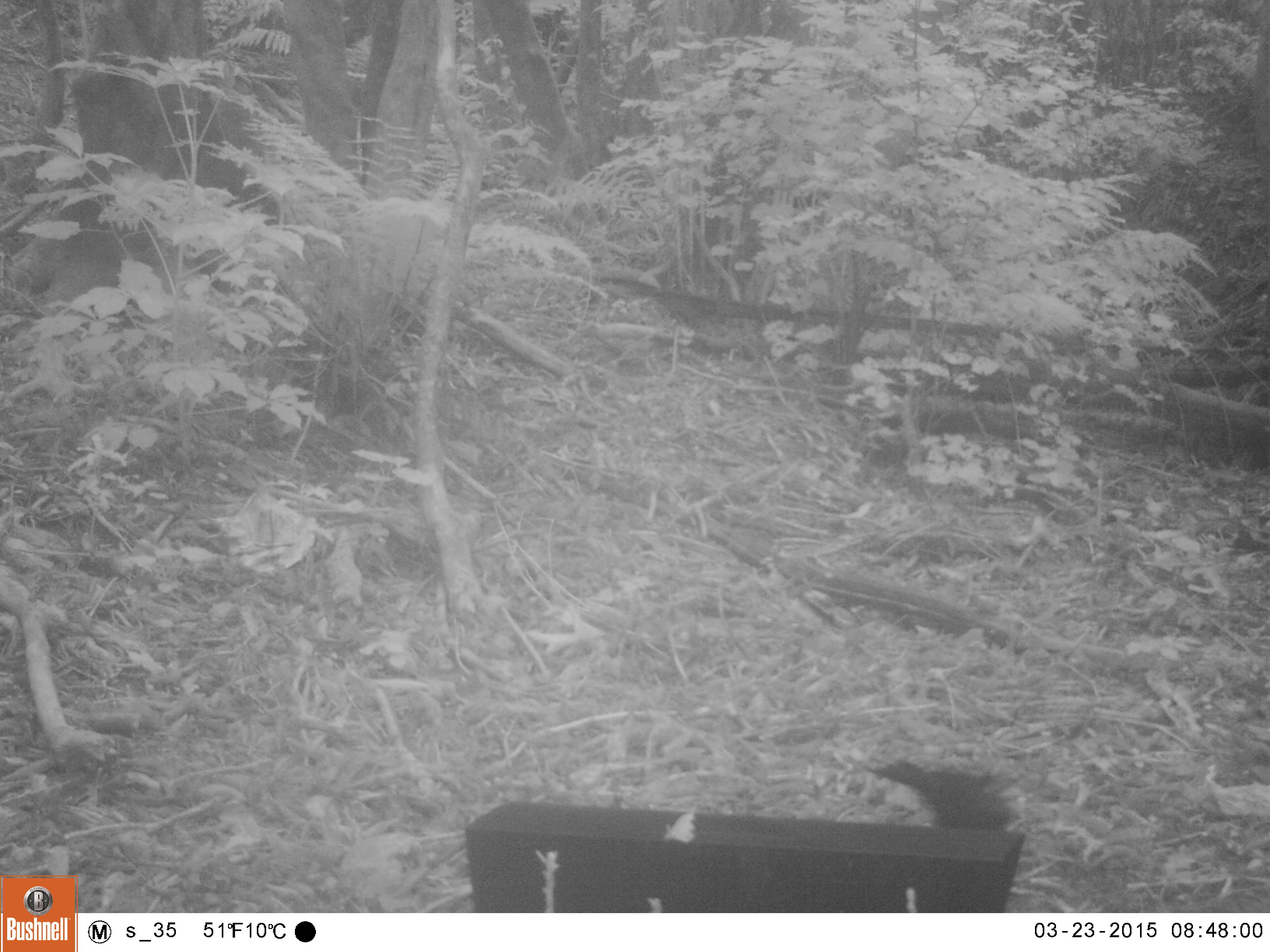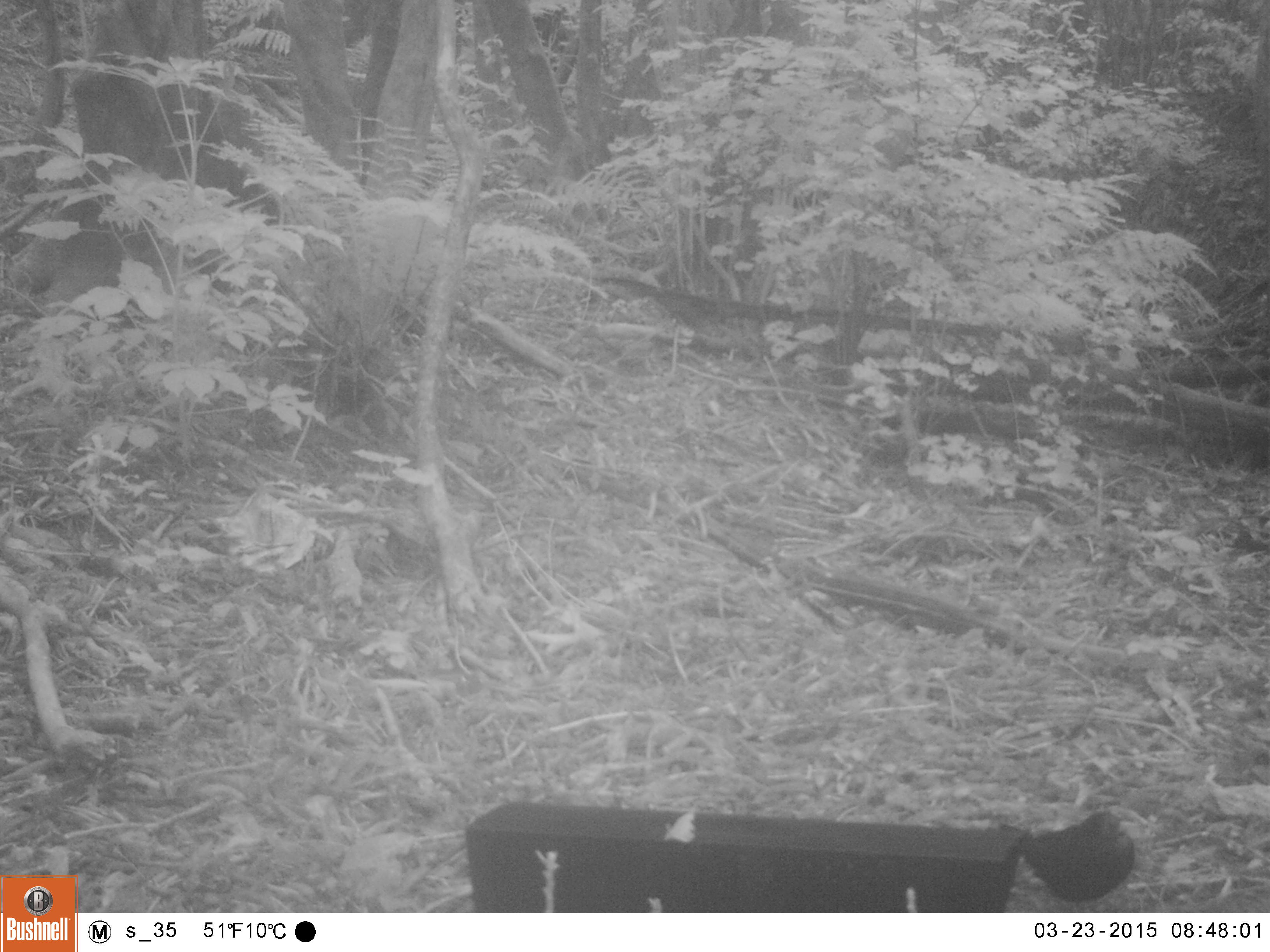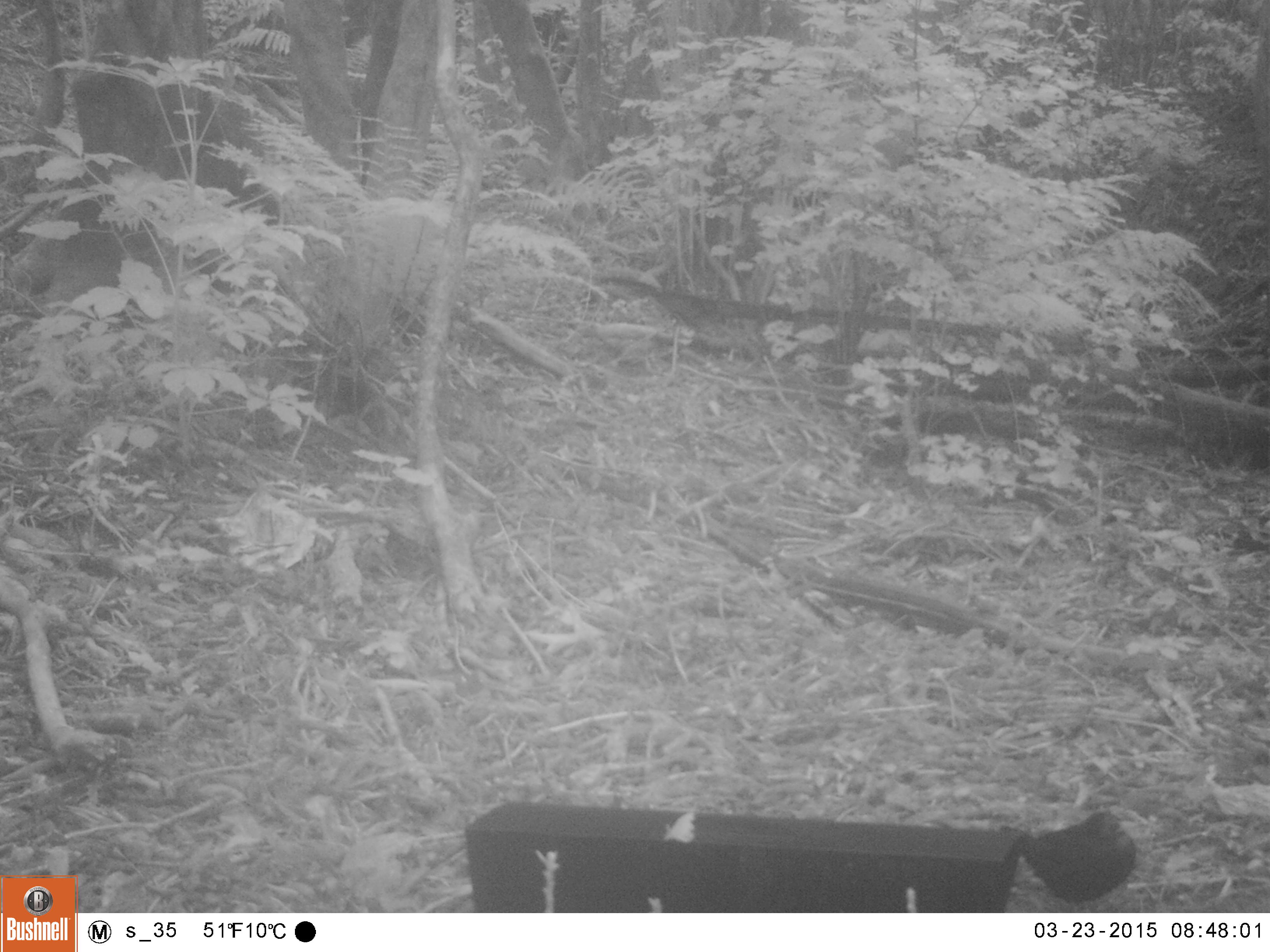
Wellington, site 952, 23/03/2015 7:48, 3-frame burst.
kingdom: Animalia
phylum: Chordata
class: Aves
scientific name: Aves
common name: bird